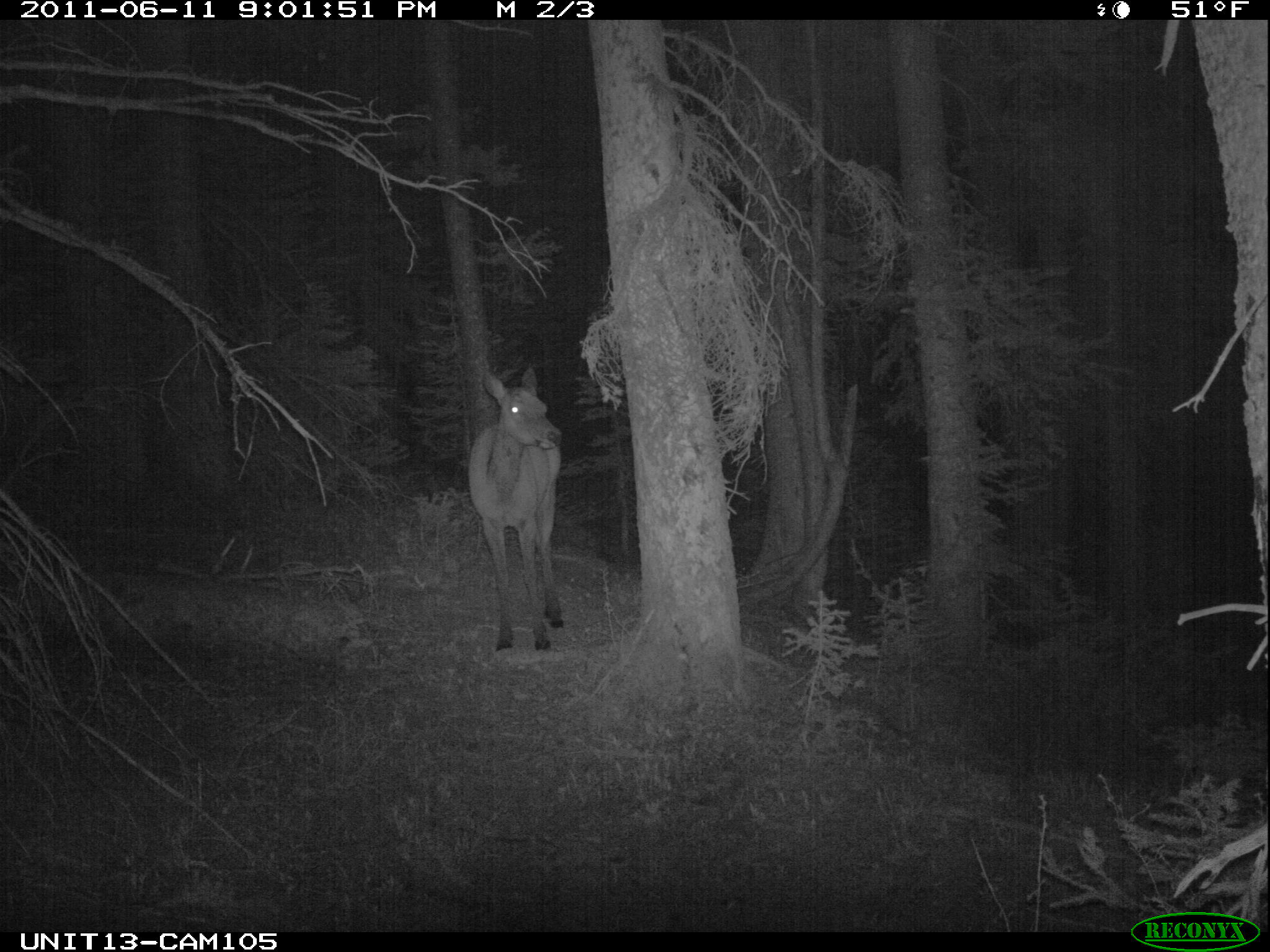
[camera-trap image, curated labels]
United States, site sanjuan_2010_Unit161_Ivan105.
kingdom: Animalia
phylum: Chordata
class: Mammalia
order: Artiodactyla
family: Cervidae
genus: Cervus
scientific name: Cervus elaphus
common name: red deer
Cervus elaphus (red deer).